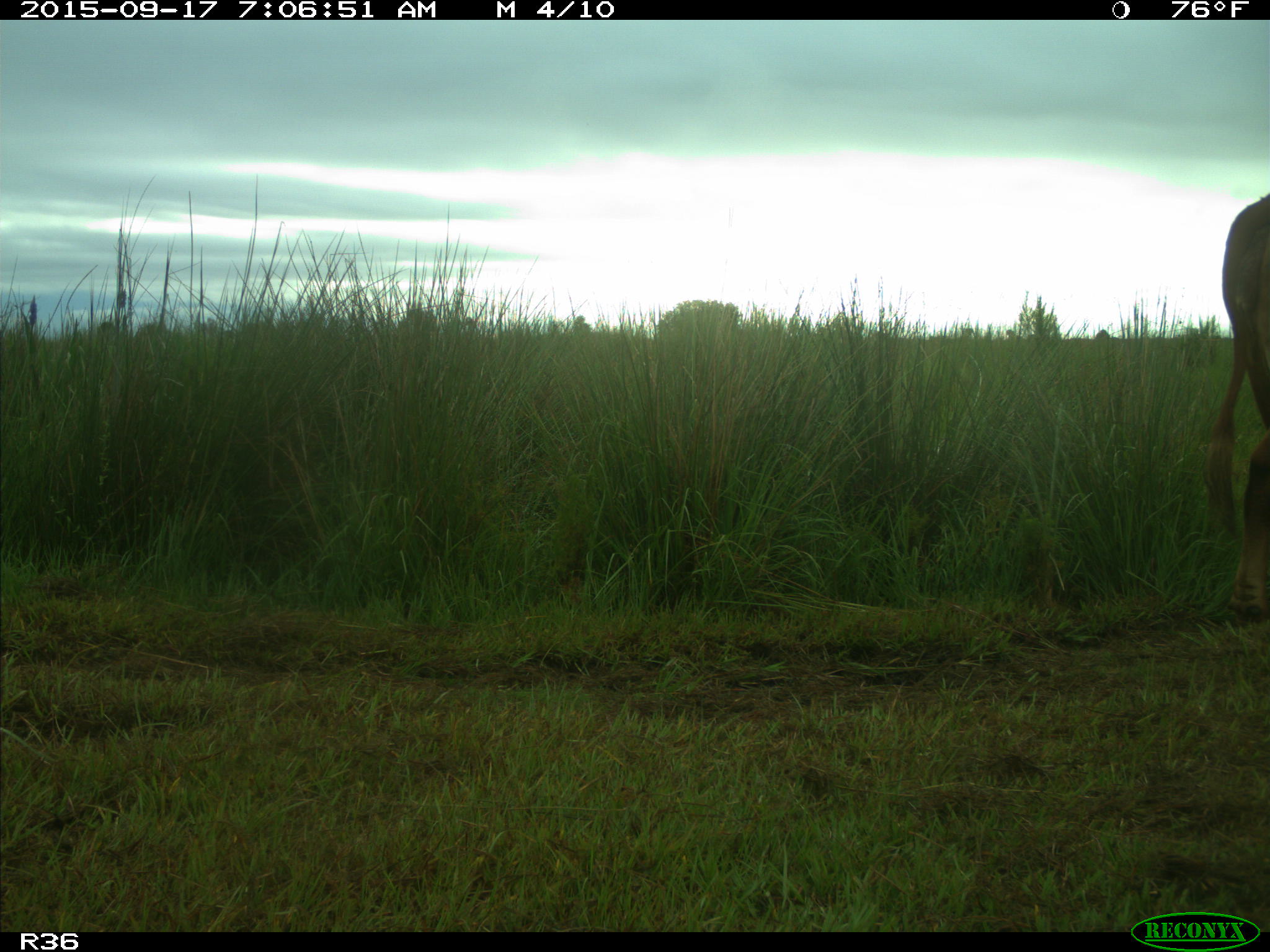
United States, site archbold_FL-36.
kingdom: Animalia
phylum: Chordata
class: Mammalia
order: Artiodactyla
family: Bovidae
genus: Bos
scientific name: Bos taurus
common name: domestic cow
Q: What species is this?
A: Bos taurus (domestic cow).